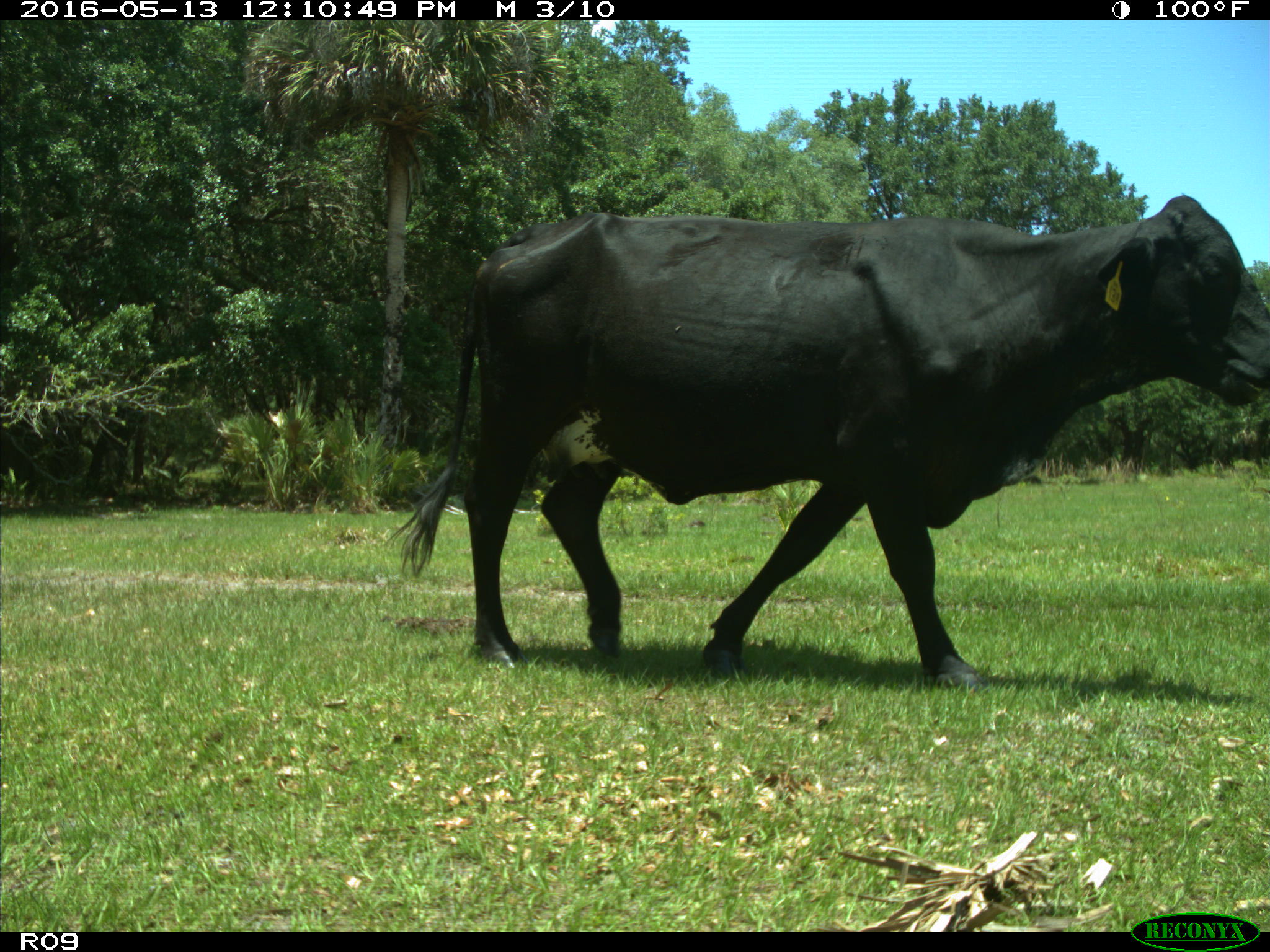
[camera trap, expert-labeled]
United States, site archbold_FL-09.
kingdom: Animalia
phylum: Chordata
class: Mammalia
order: Artiodactyla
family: Bovidae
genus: Bos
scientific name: Bos taurus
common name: domestic cow